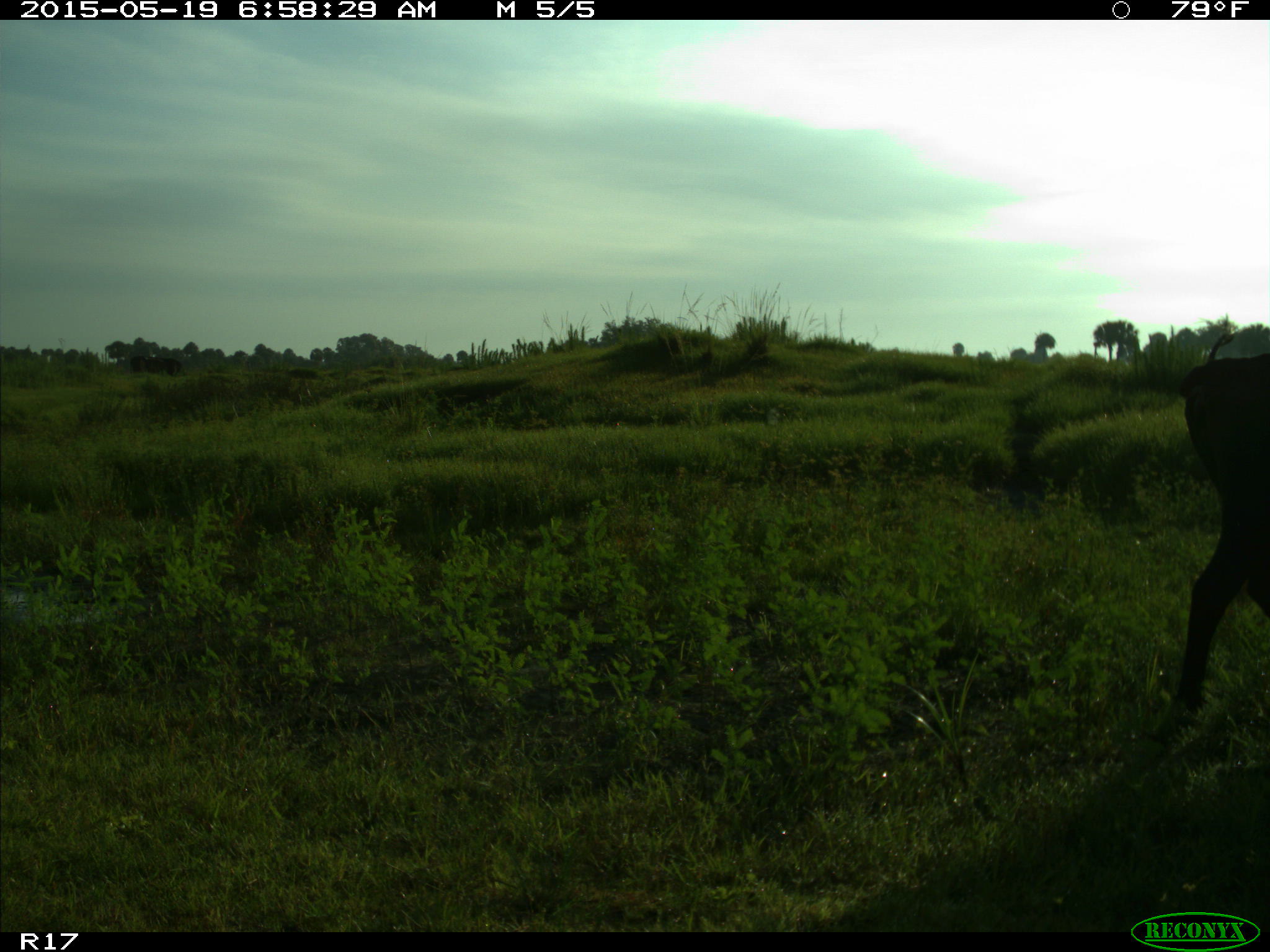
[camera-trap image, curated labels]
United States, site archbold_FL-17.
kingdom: Animalia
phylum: Chordata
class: Mammalia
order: Artiodactyla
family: Bovidae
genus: Bos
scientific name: Bos taurus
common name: domestic cow